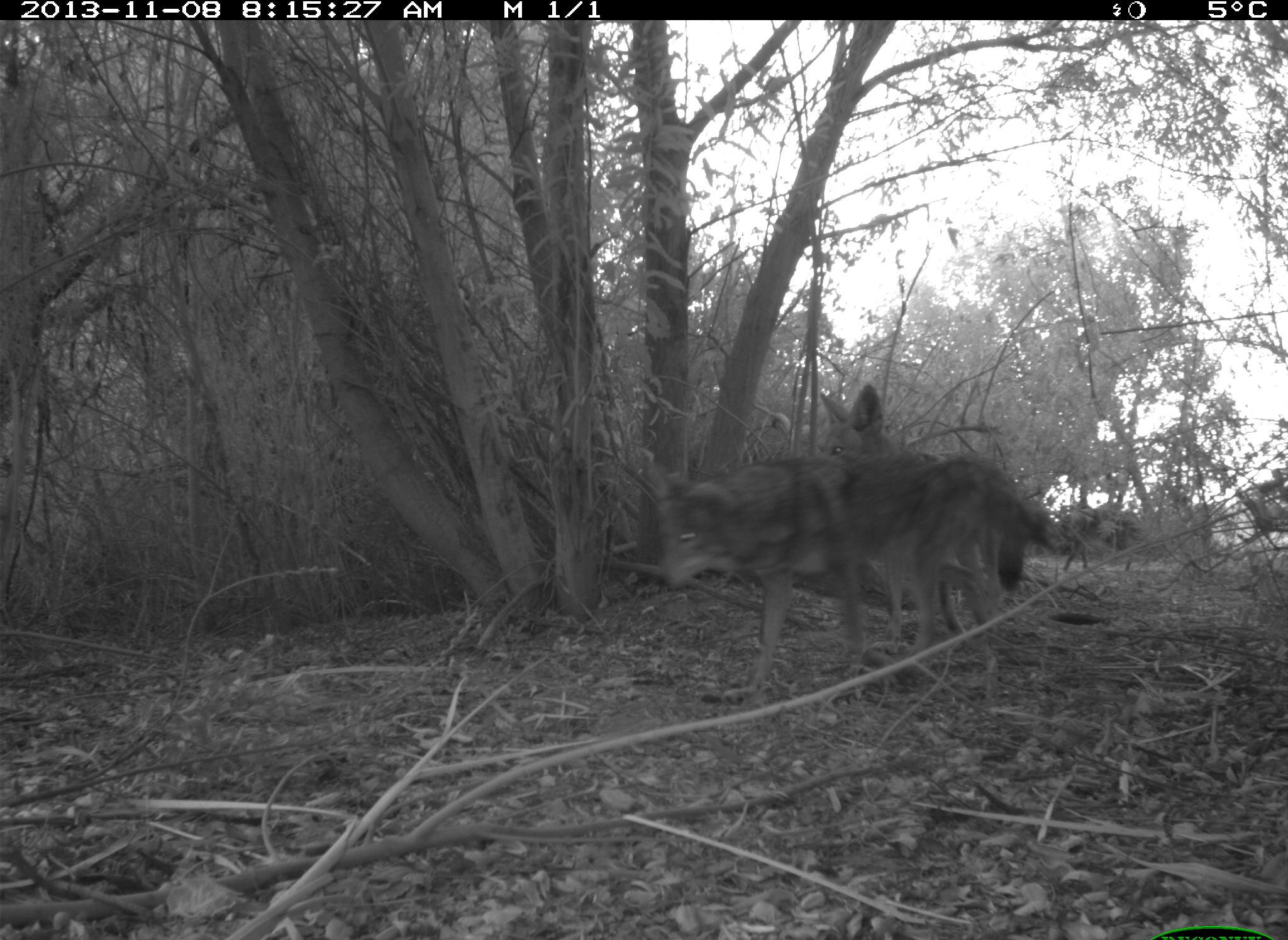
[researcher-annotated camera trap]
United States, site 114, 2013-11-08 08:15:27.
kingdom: Animalia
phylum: Chordata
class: Mammalia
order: Carnivora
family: Canidae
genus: Canis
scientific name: Canis latrans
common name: coyote